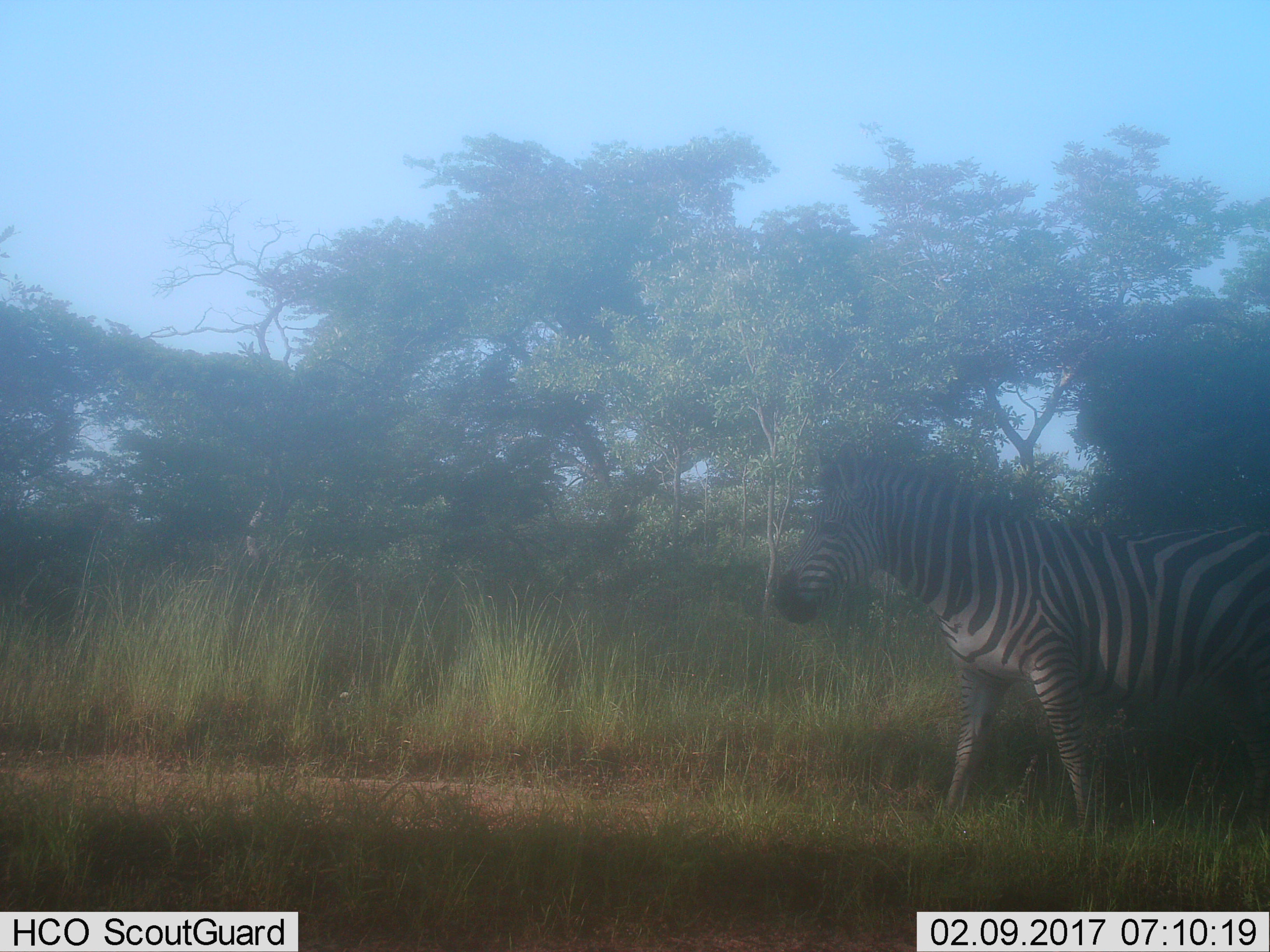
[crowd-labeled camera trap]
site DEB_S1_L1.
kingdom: Animalia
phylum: Chordata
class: Mammalia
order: Perissodactyla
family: Equidae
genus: Equus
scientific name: Equus quagga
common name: plains zebra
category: zebraplains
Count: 1.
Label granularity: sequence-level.